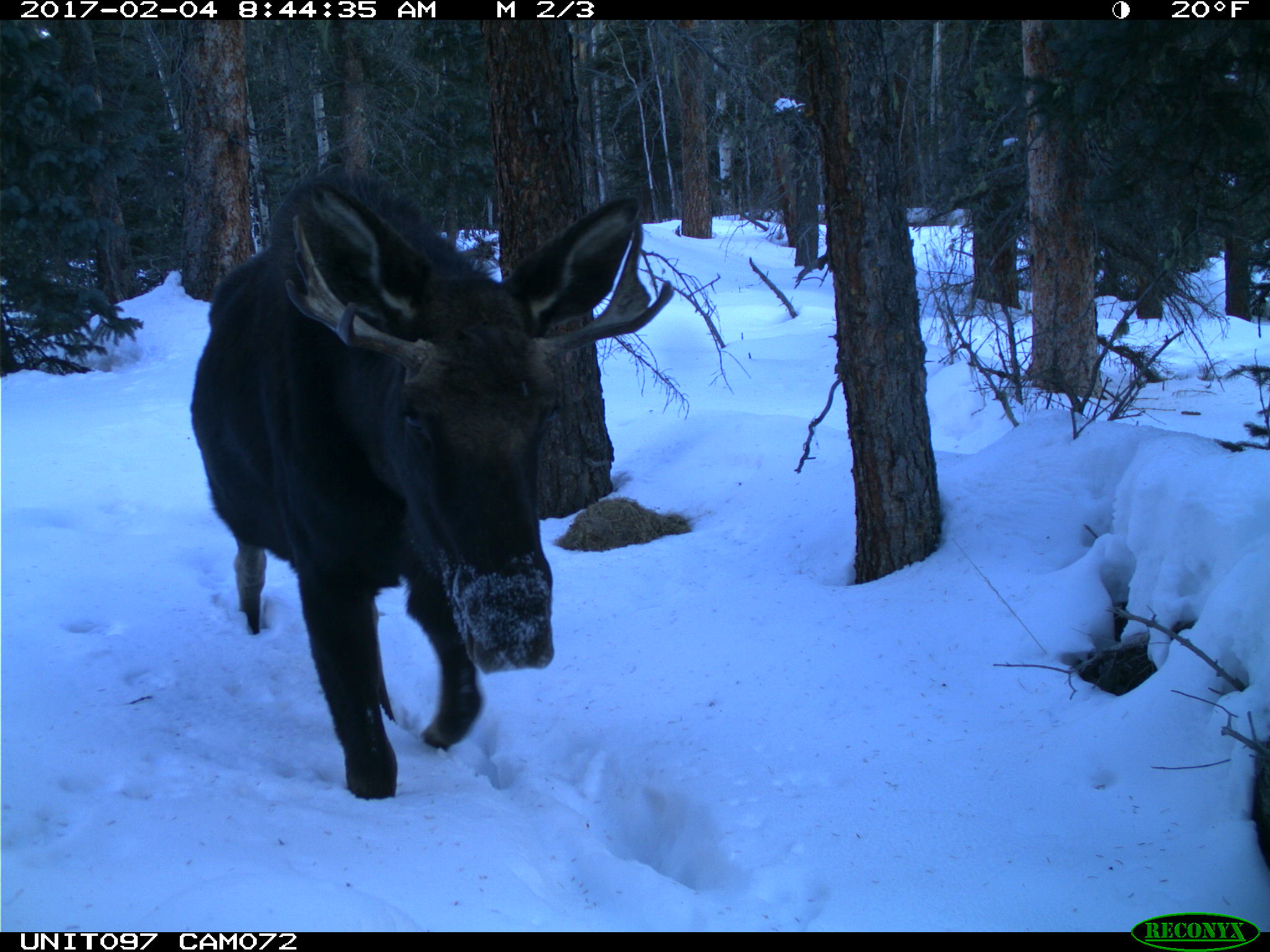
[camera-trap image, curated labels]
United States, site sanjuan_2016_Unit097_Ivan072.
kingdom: Animalia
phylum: Chordata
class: Mammalia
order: Artiodactyla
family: Cervidae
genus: Alces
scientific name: Alces alces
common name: moose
Alces alces (moose).